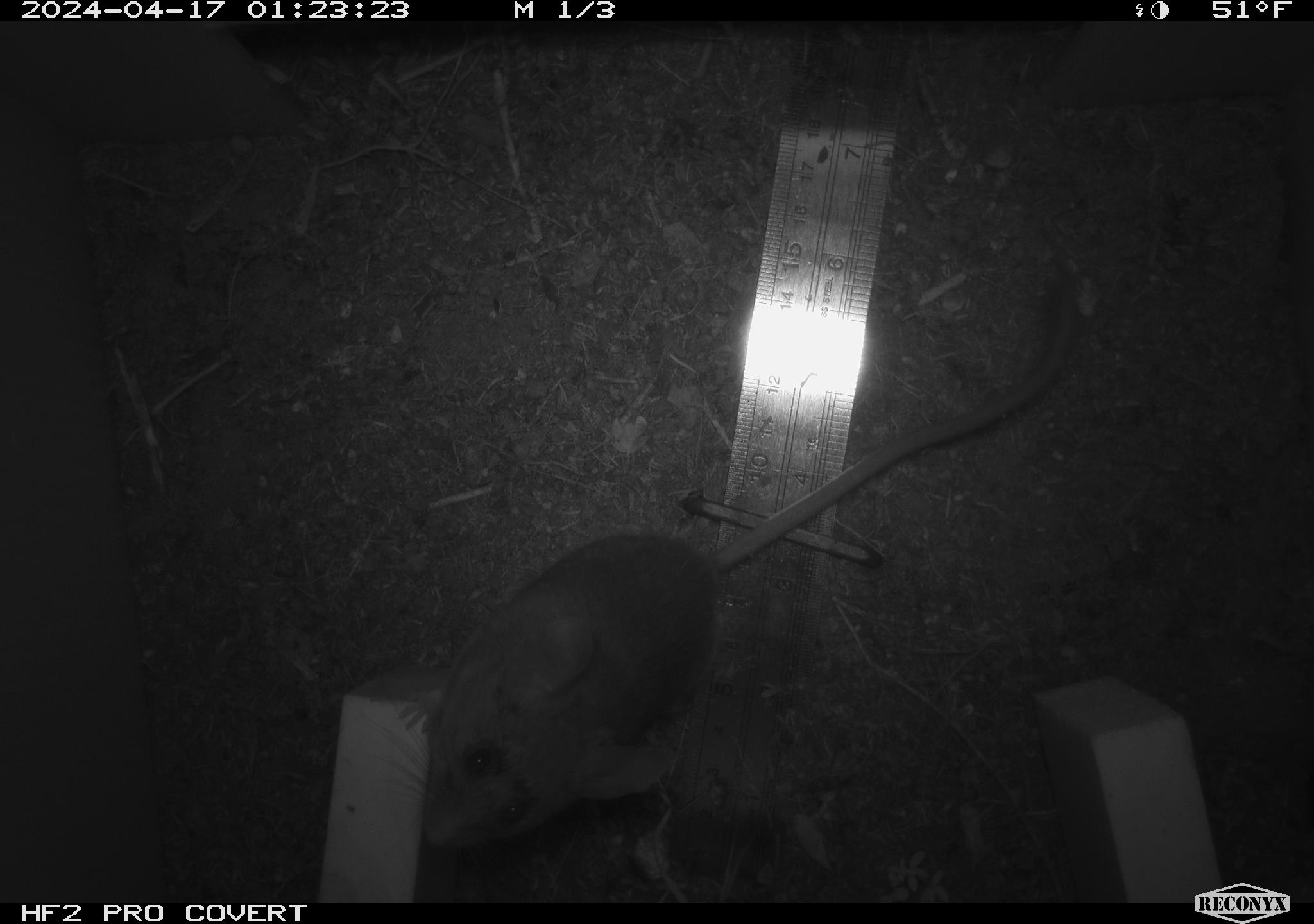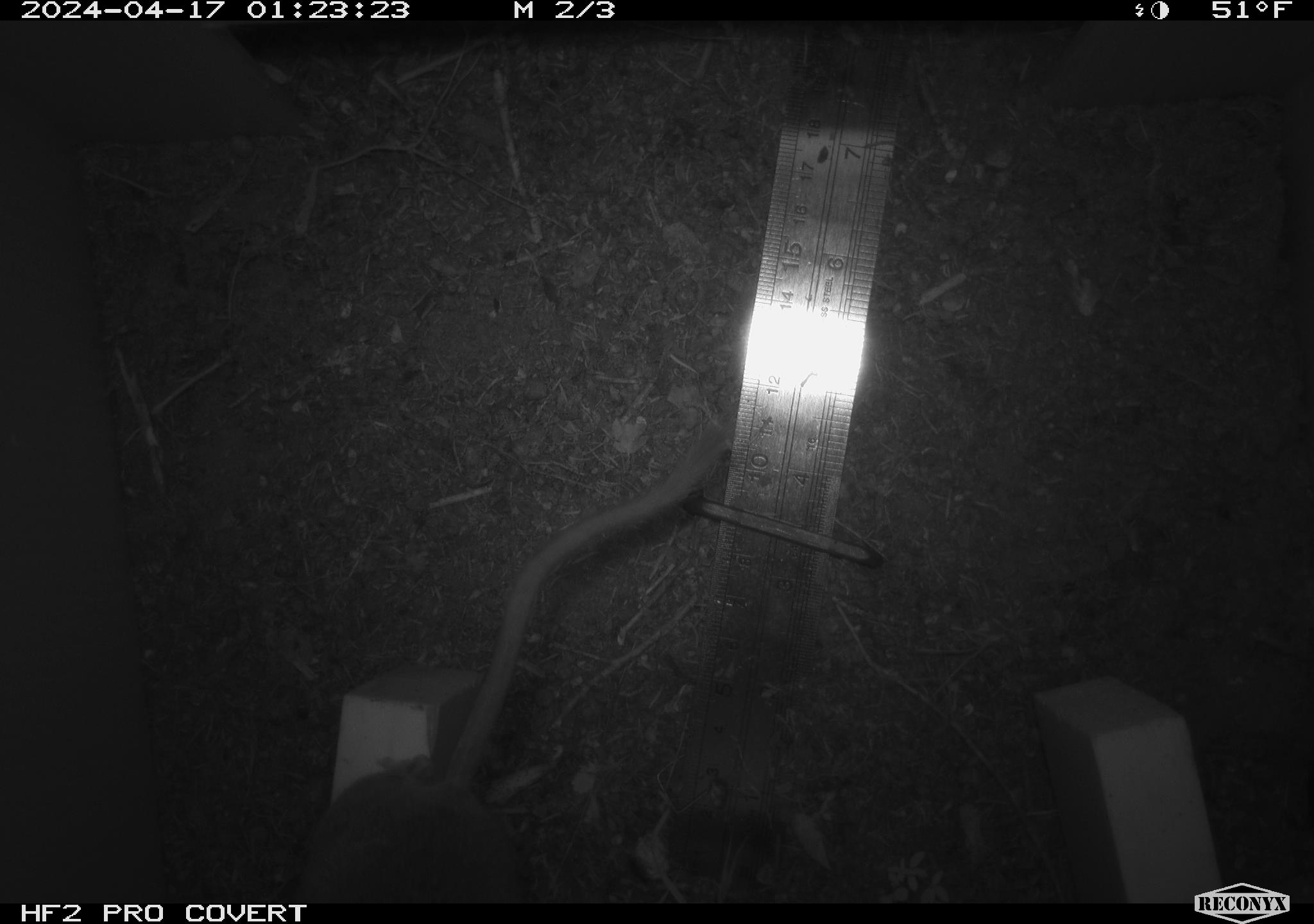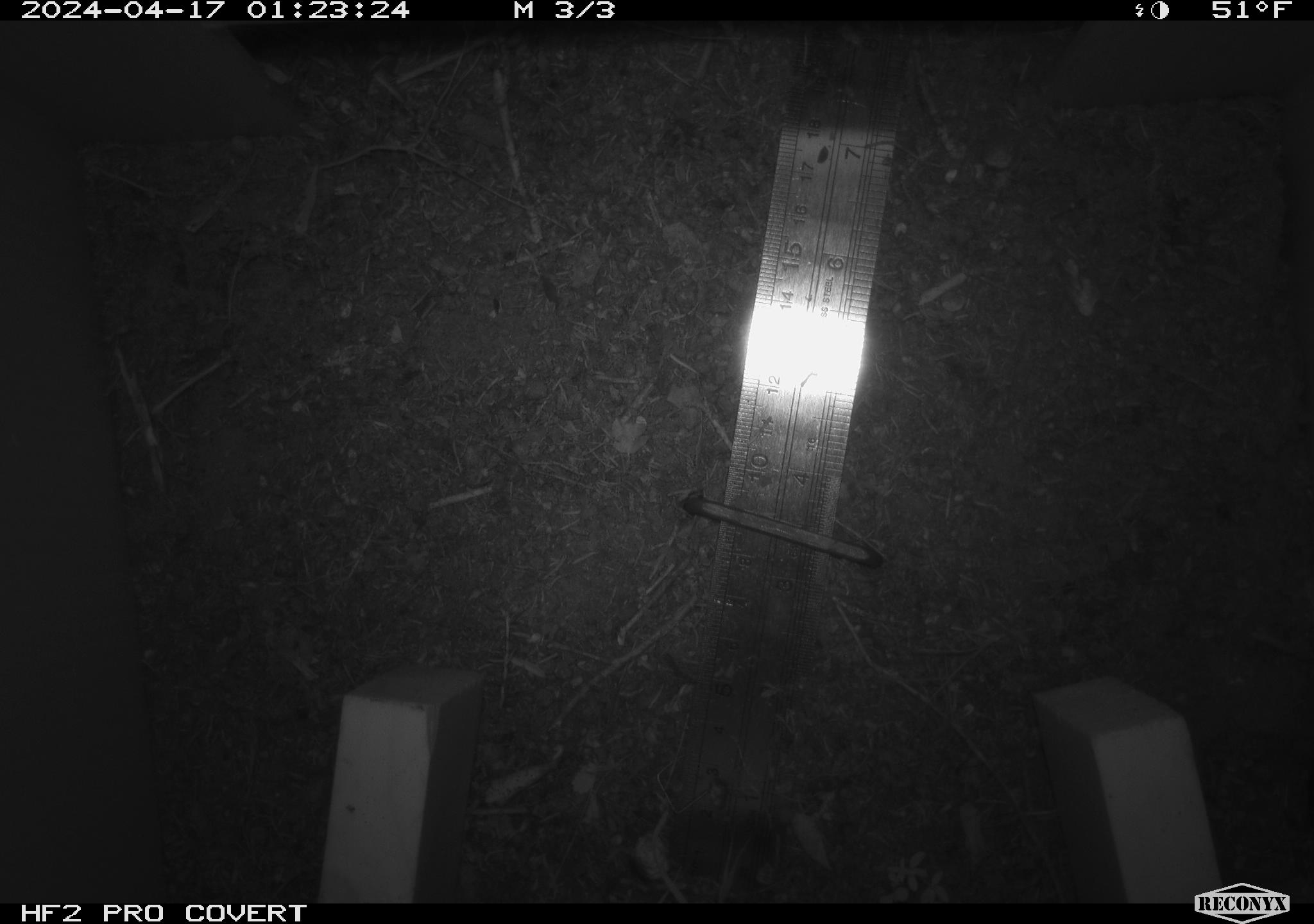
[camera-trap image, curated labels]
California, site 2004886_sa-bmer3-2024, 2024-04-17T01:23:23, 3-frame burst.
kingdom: Animalia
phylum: Chordata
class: Mammalia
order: Rodentia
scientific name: Rodentia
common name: woodrat or rat or mouse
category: woodrat or rat or mouse species